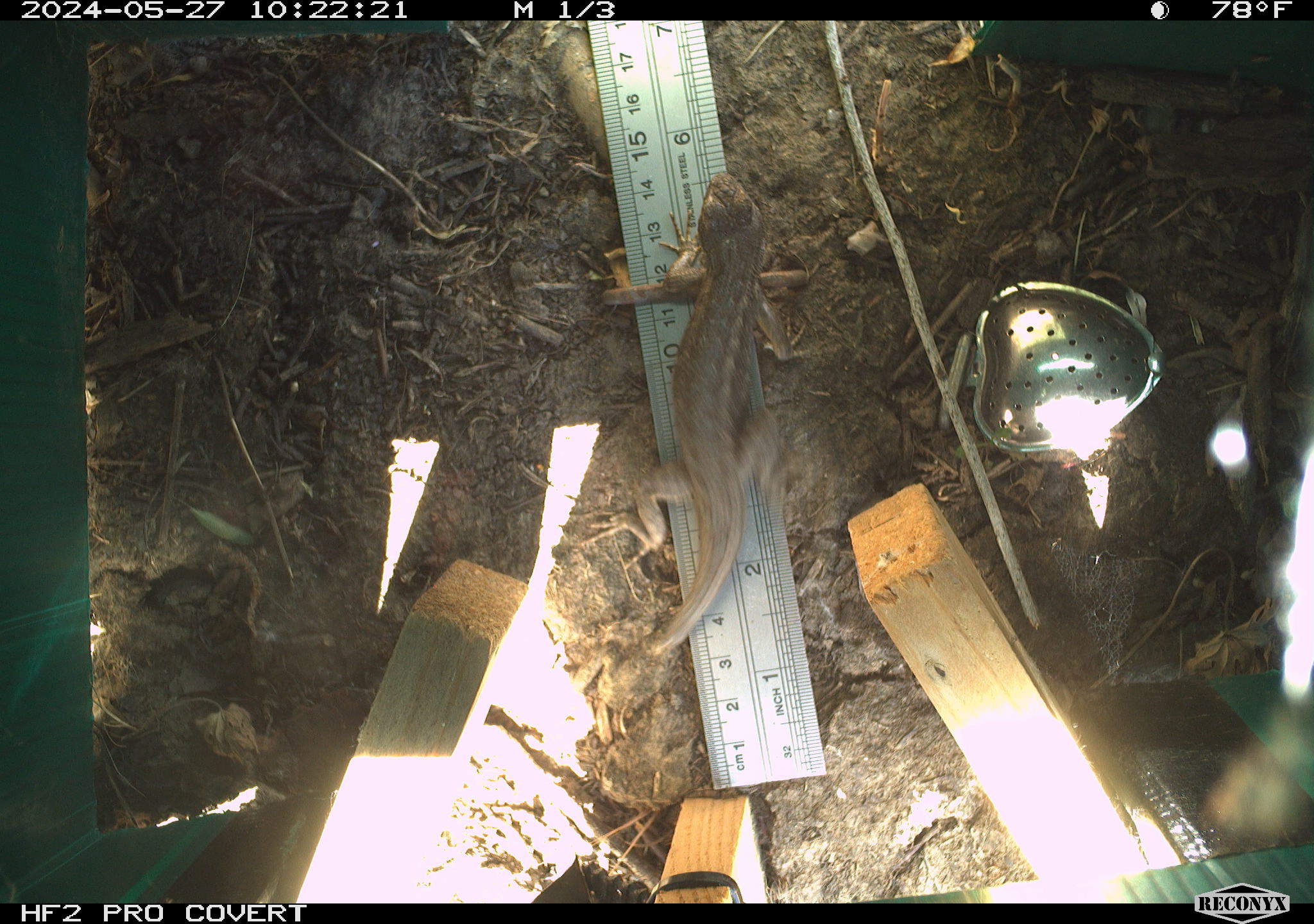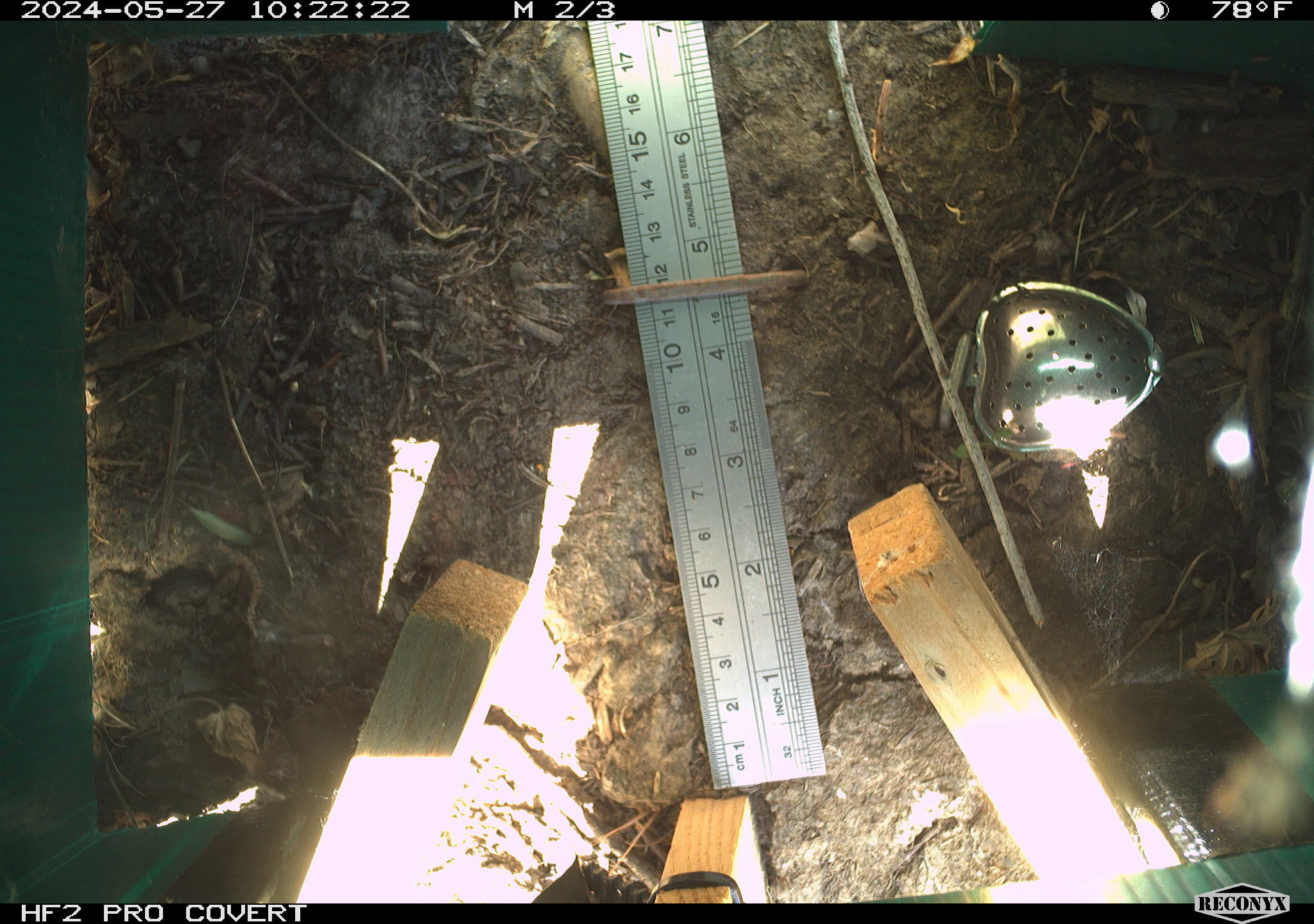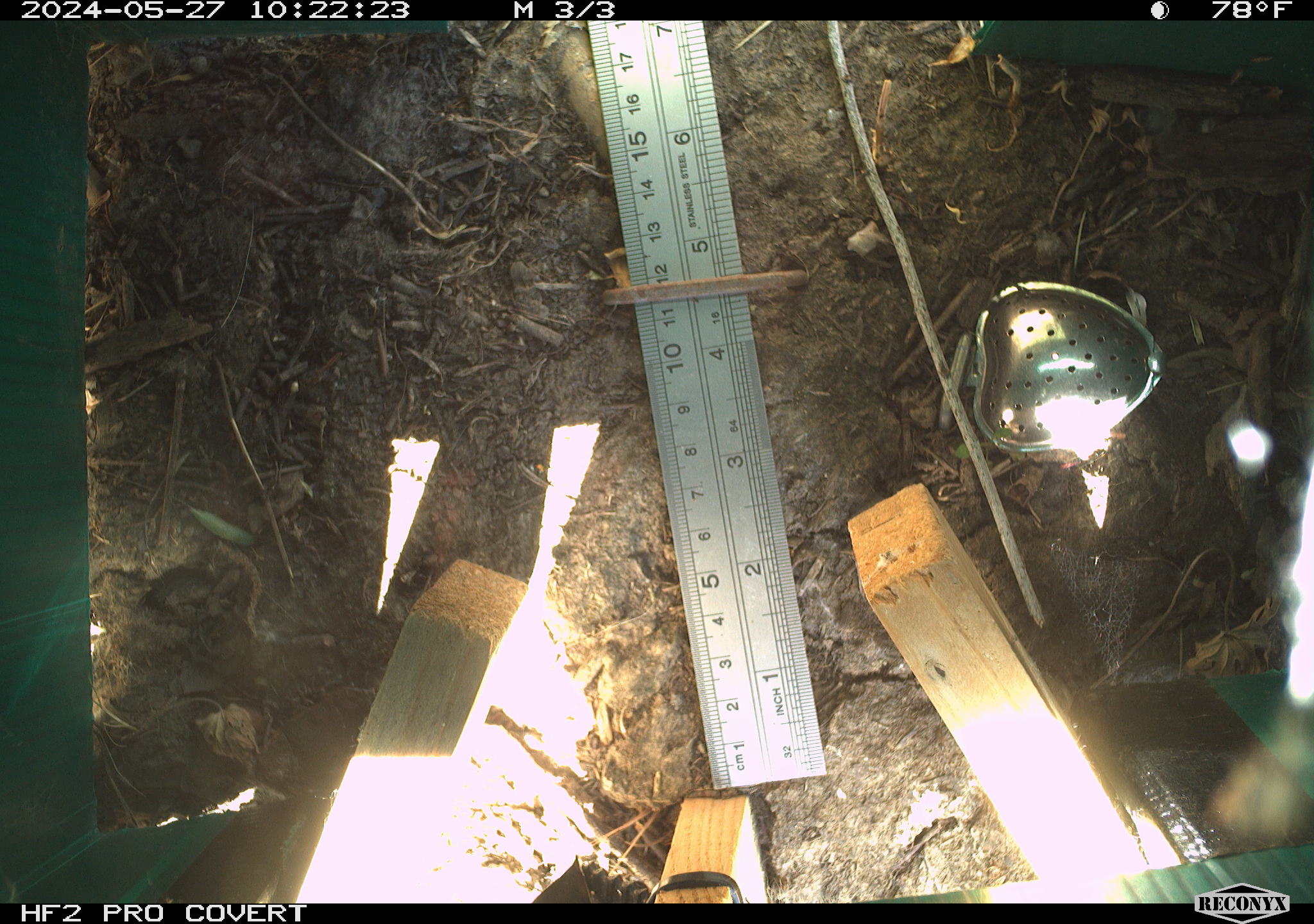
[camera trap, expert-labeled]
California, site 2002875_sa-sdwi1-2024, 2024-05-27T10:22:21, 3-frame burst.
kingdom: Animalia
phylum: Chordata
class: Reptilia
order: Squamata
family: Phrynosomatidae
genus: Sceloporus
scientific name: Sceloporus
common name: spiny lizards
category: sceloporus species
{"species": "sceloporus species (spiny lizards) (Sceloporus)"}